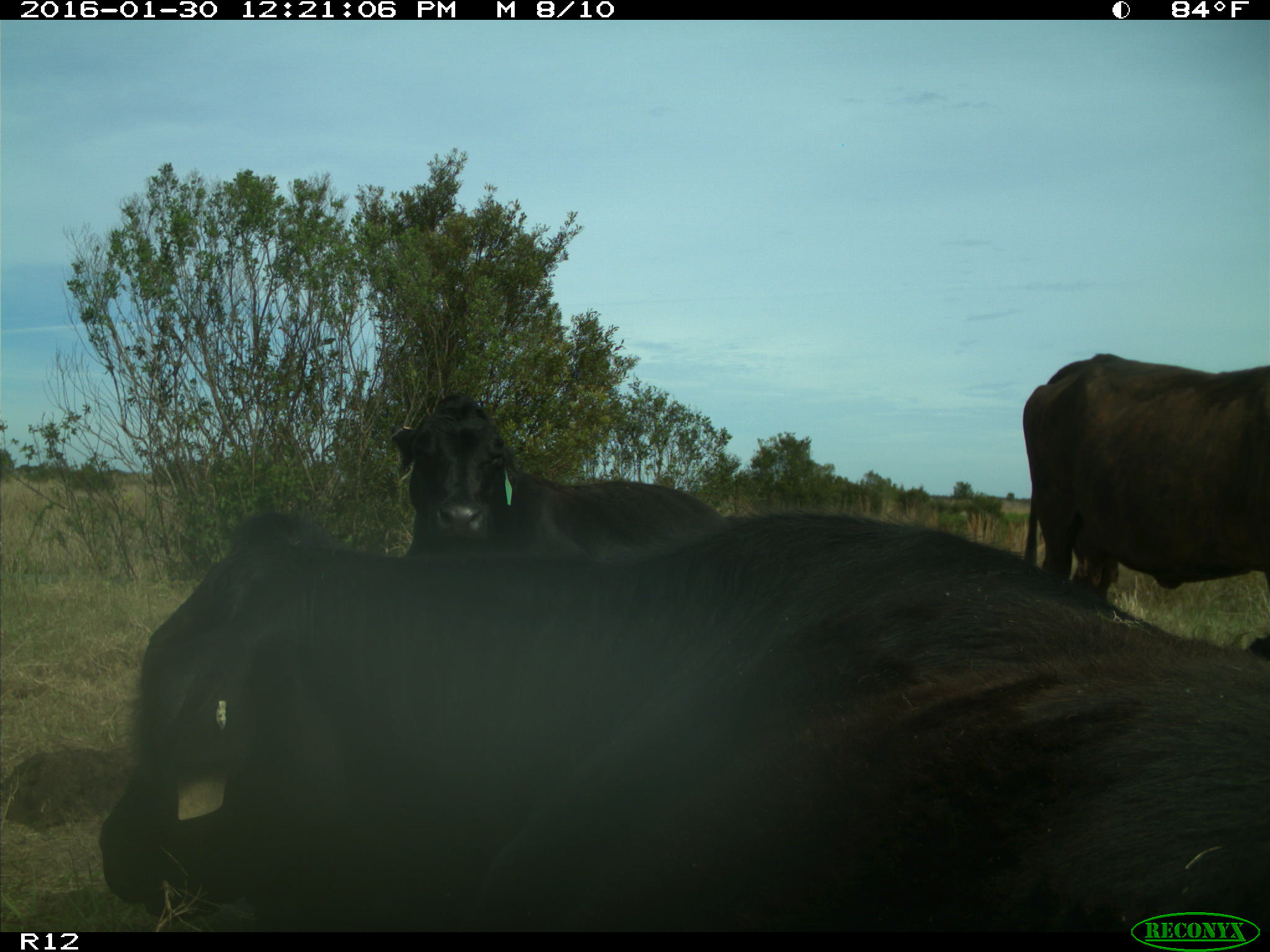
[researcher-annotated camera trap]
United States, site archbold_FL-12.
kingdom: Animalia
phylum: Chordata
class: Mammalia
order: Artiodactyla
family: Bovidae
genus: Bos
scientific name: Bos taurus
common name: domestic cow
Bos taurus (domestic cow).